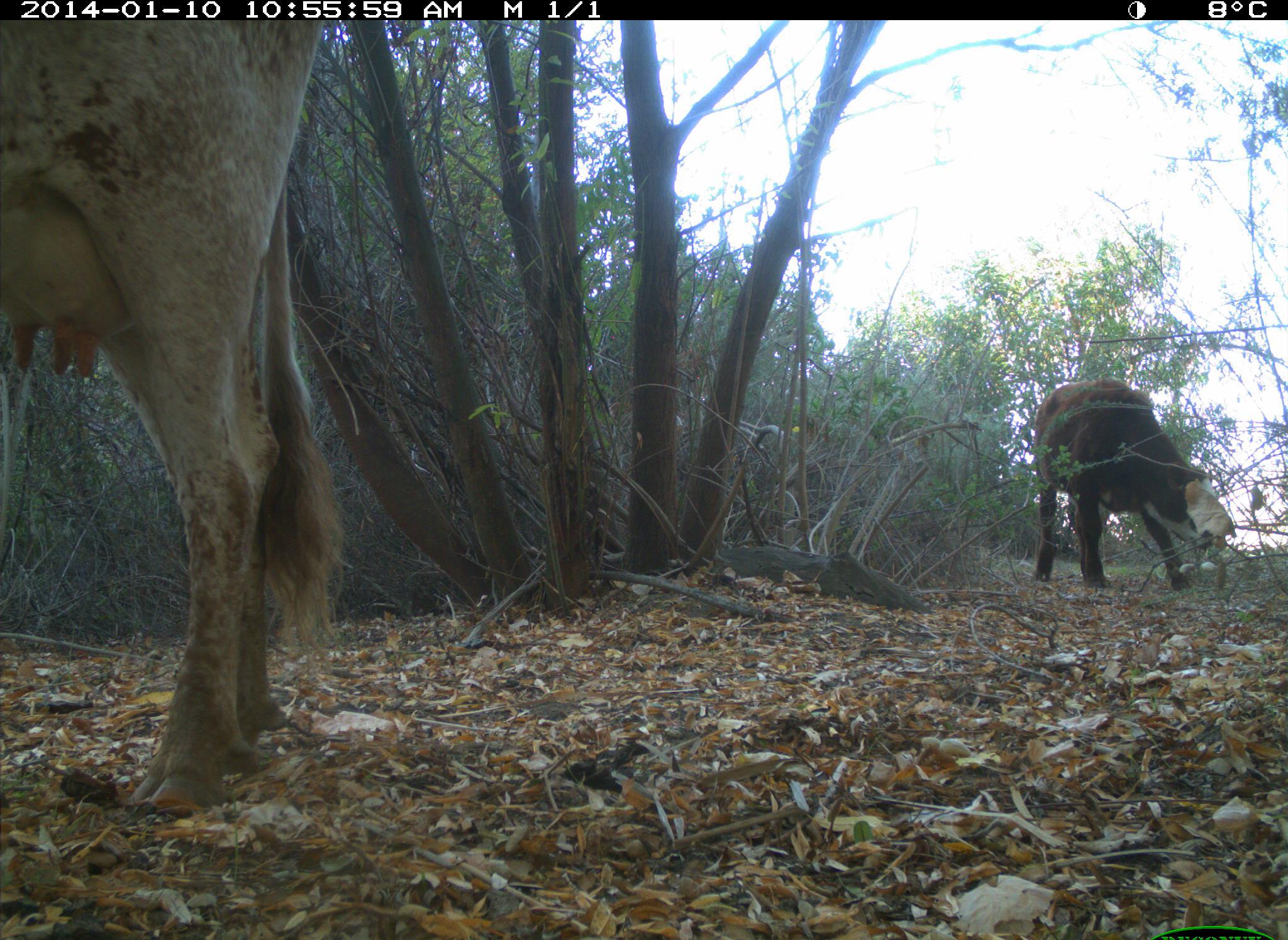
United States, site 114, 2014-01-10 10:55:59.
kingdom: Animalia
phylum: Chordata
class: Mammalia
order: Artiodactyla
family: Bovidae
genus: Bos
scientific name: Bos taurus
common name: cow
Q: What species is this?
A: Cow (Bos taurus).